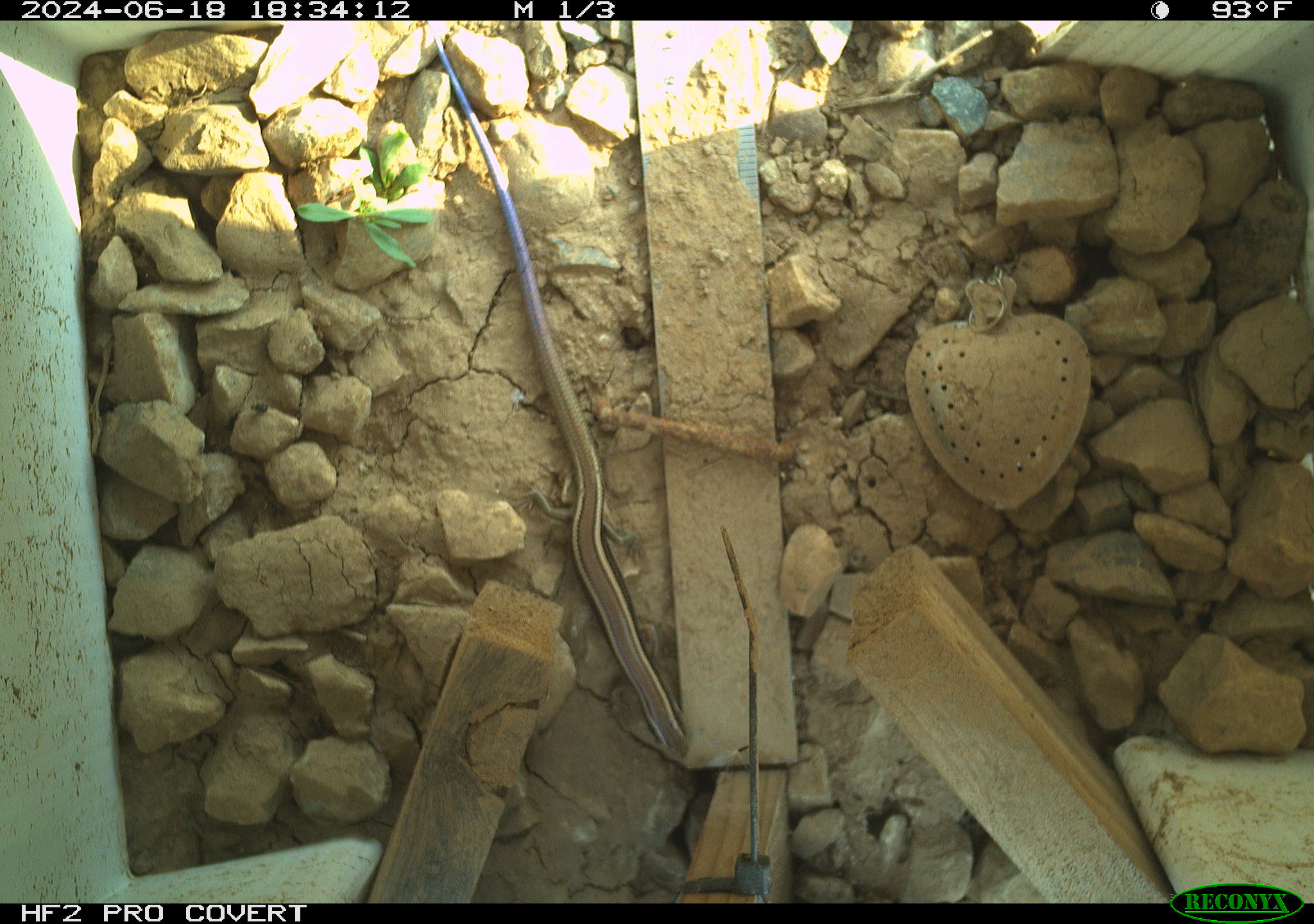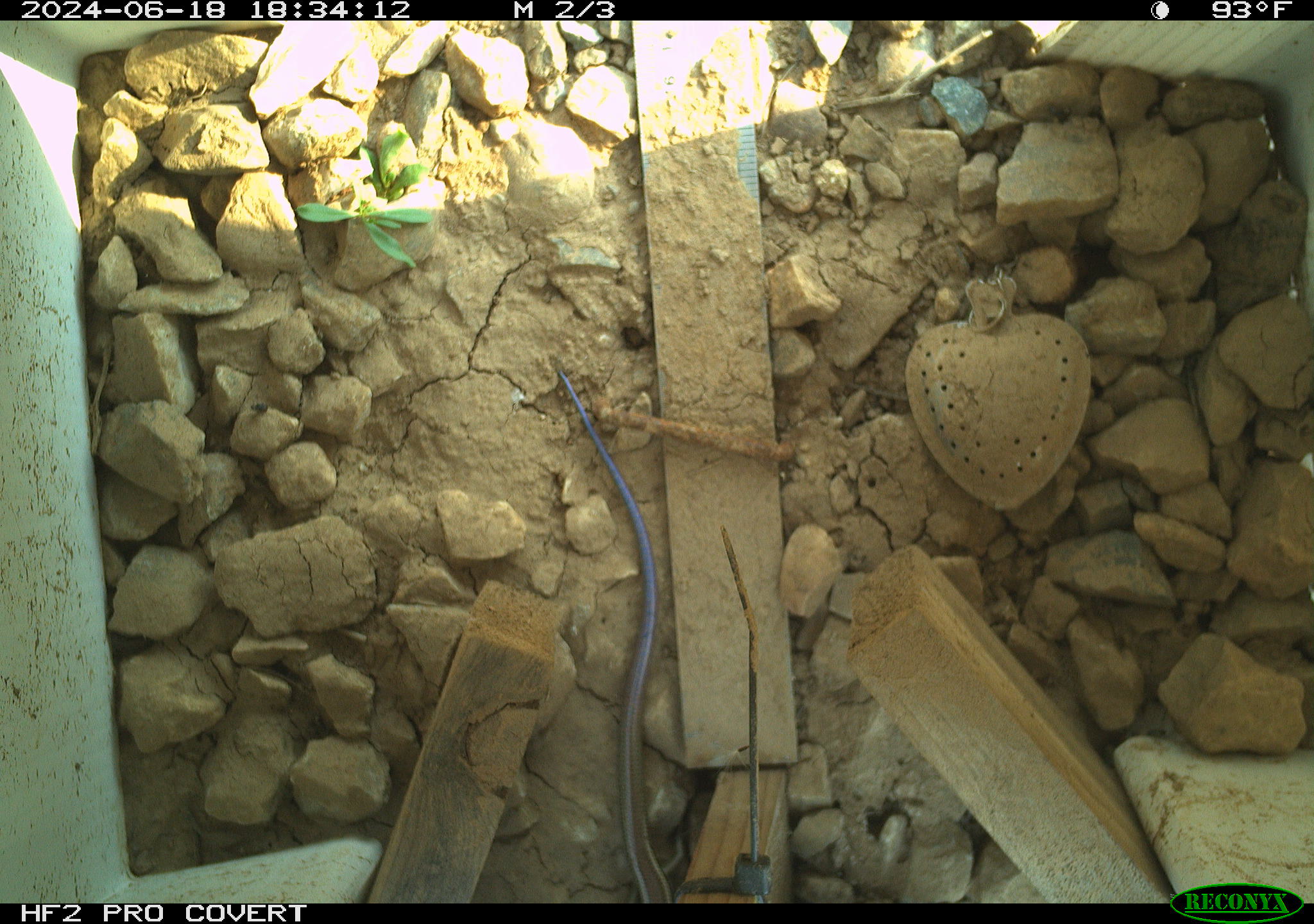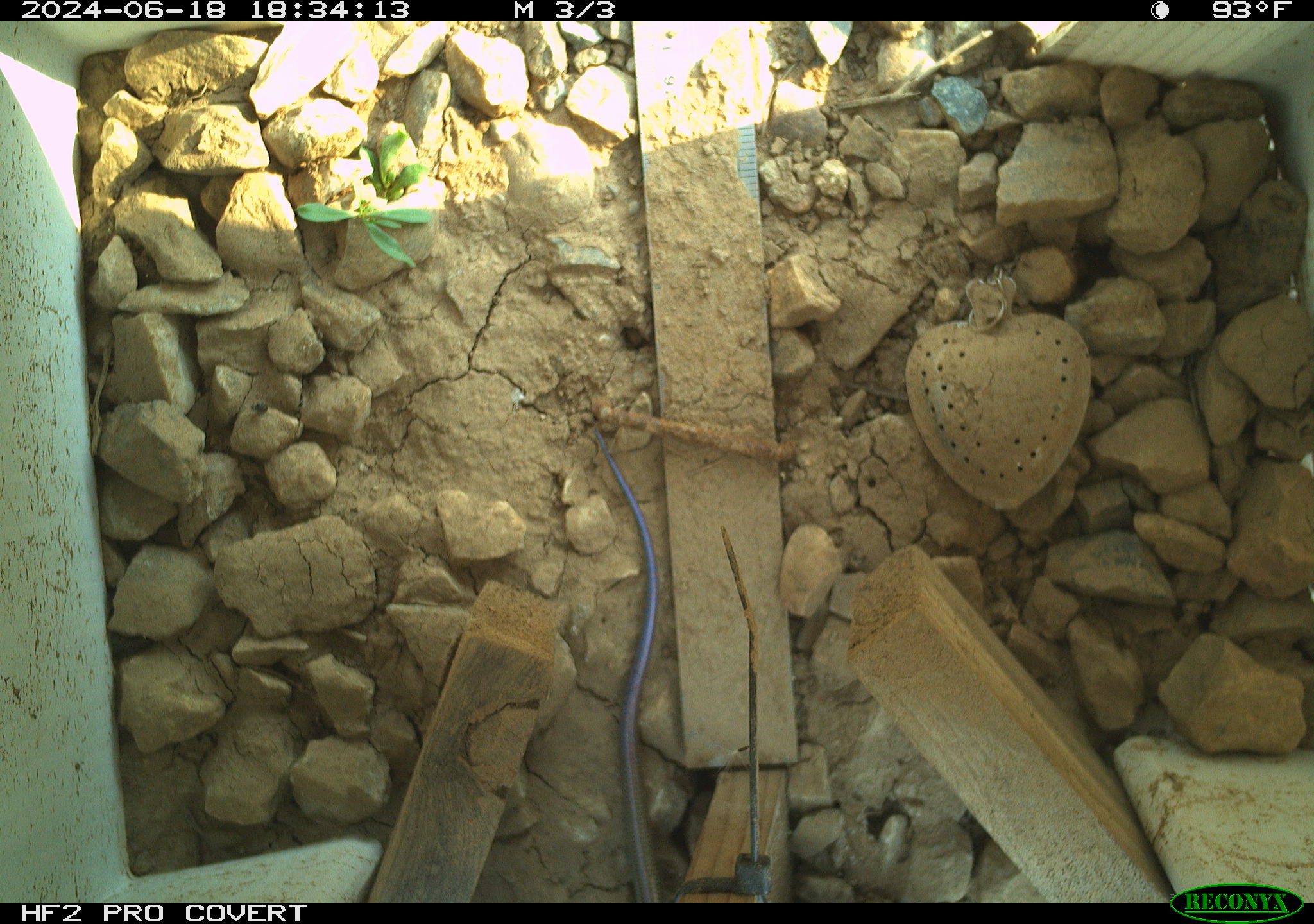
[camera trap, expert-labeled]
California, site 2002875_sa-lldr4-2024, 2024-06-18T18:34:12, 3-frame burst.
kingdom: Animalia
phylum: Chordata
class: Reptilia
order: Squamata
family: Scincidae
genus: Plestiodon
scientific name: Plestiodon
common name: blue-tailed skinks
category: plestiodon species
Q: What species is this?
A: Plestiodon species (blue-tailed skinks) (Plestiodon).